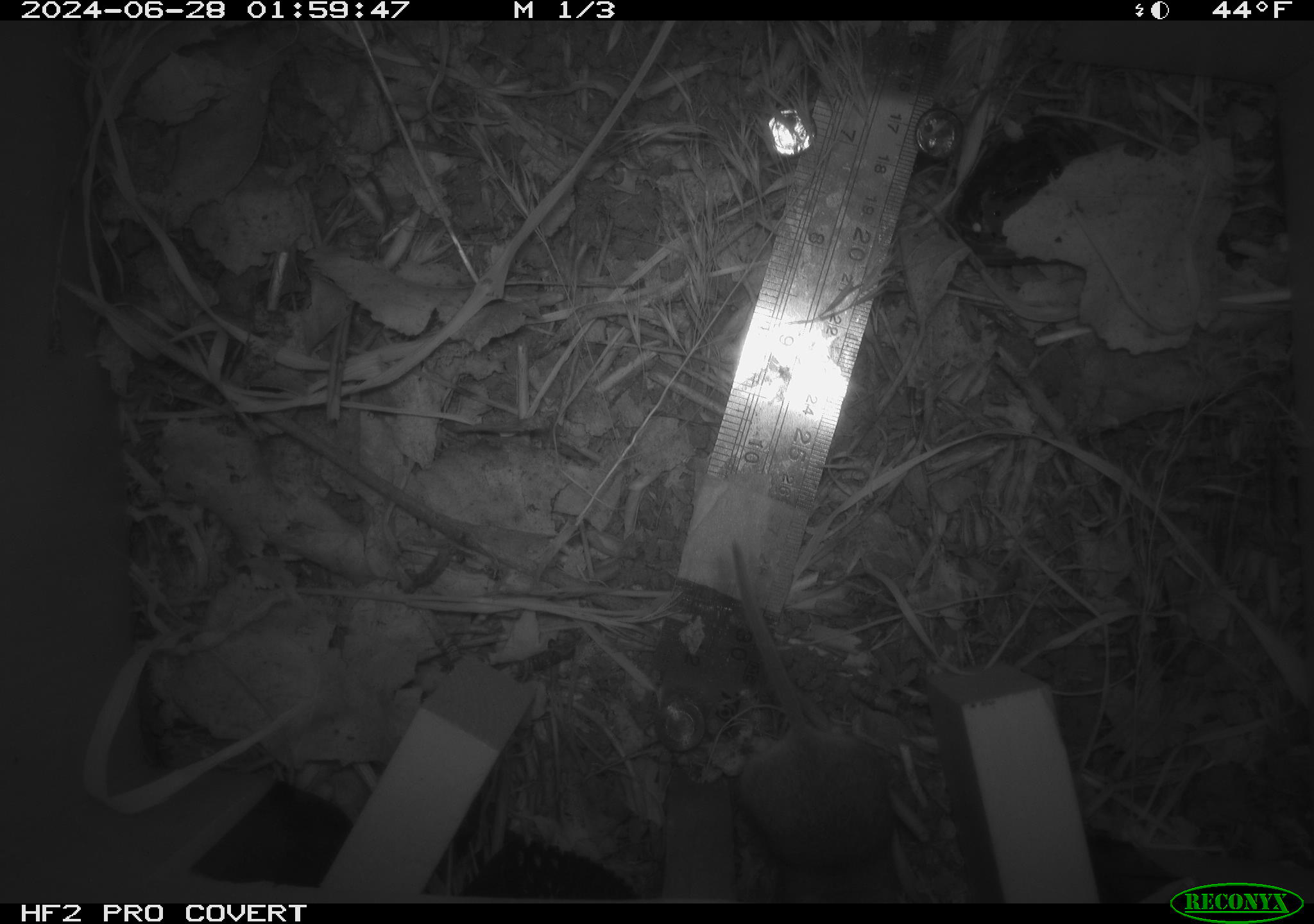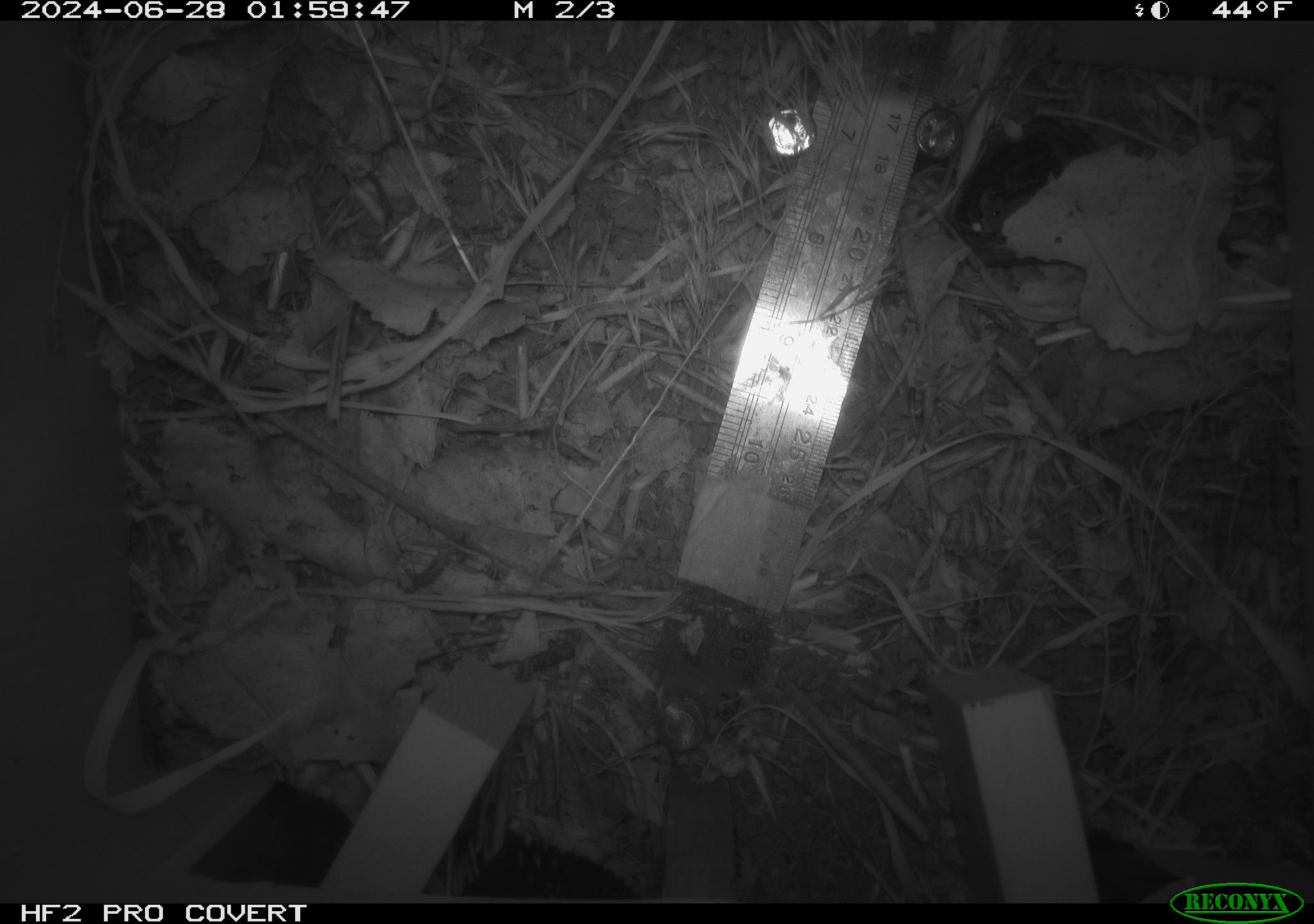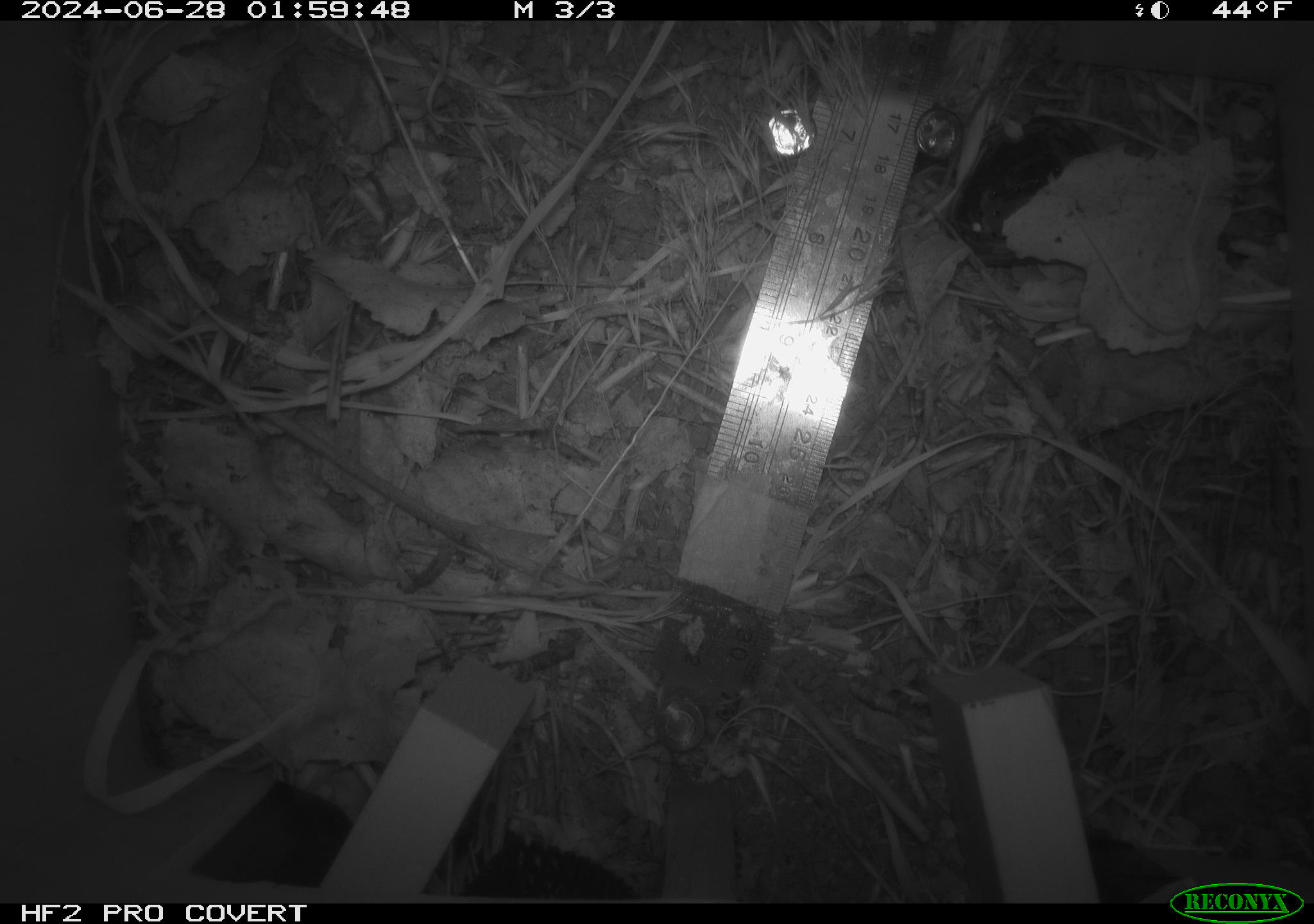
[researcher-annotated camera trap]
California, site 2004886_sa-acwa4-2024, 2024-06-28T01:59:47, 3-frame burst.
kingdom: Animalia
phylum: Chordata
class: Mammalia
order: Rodentia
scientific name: Rodentia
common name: mouse species